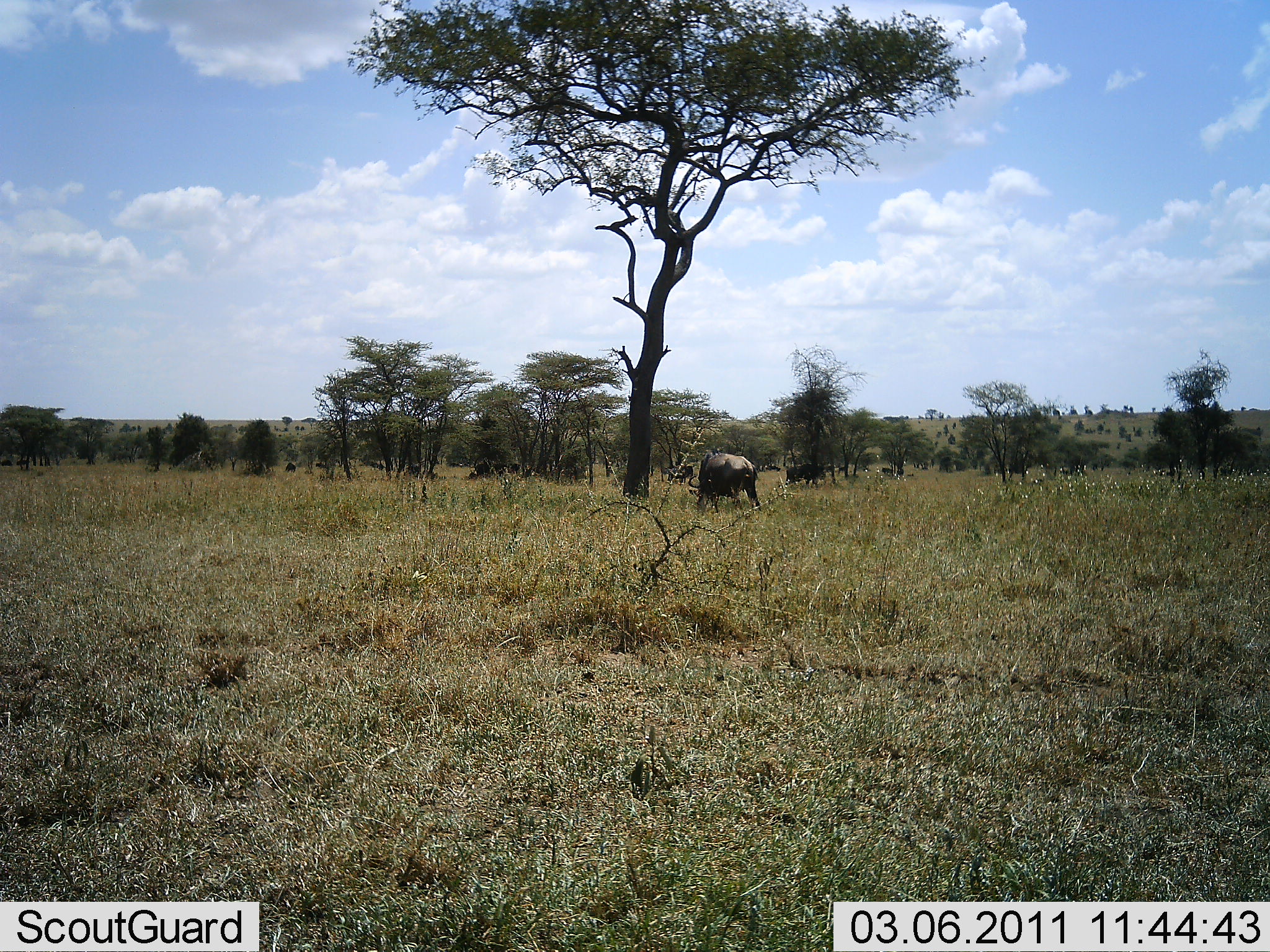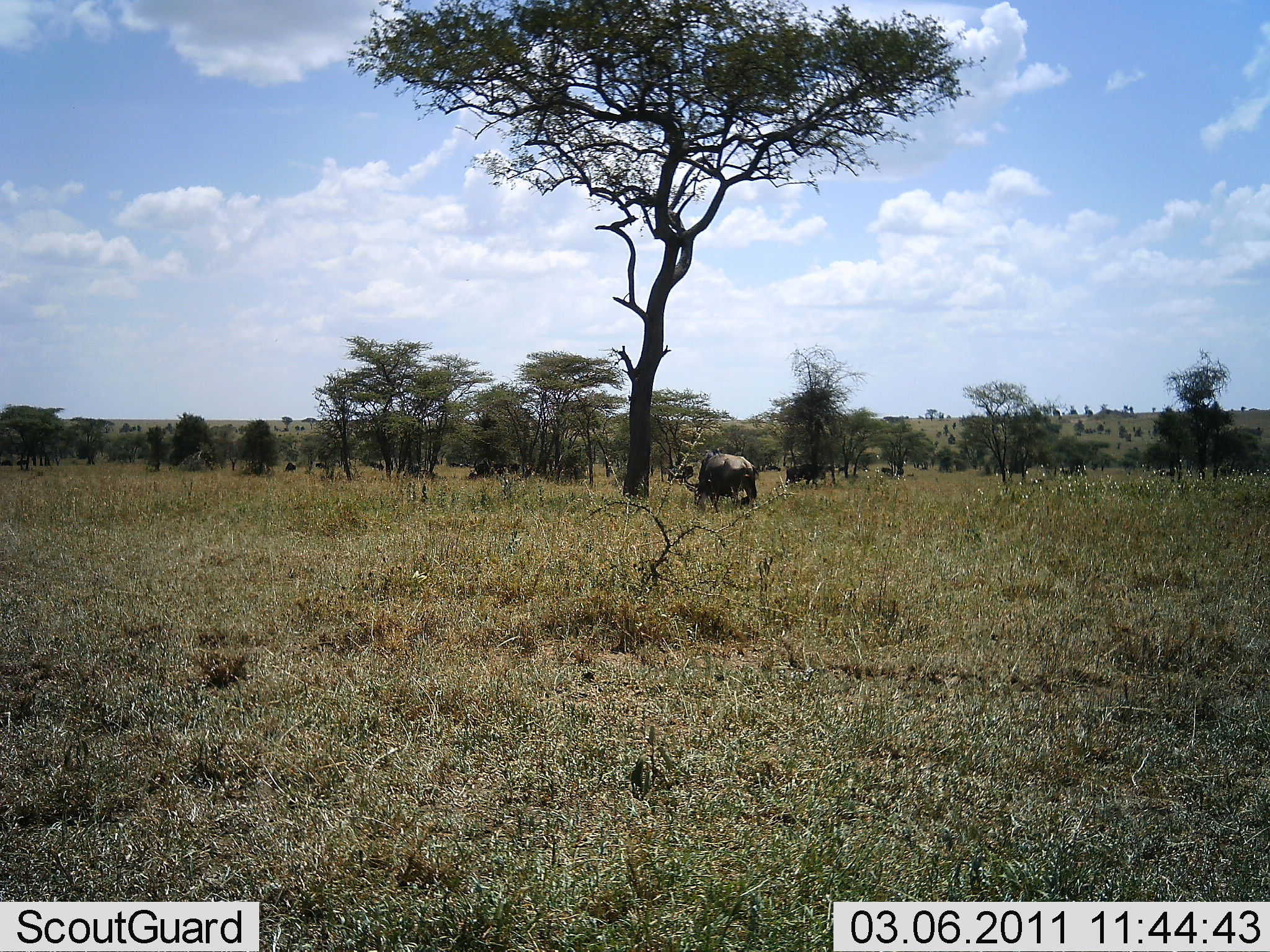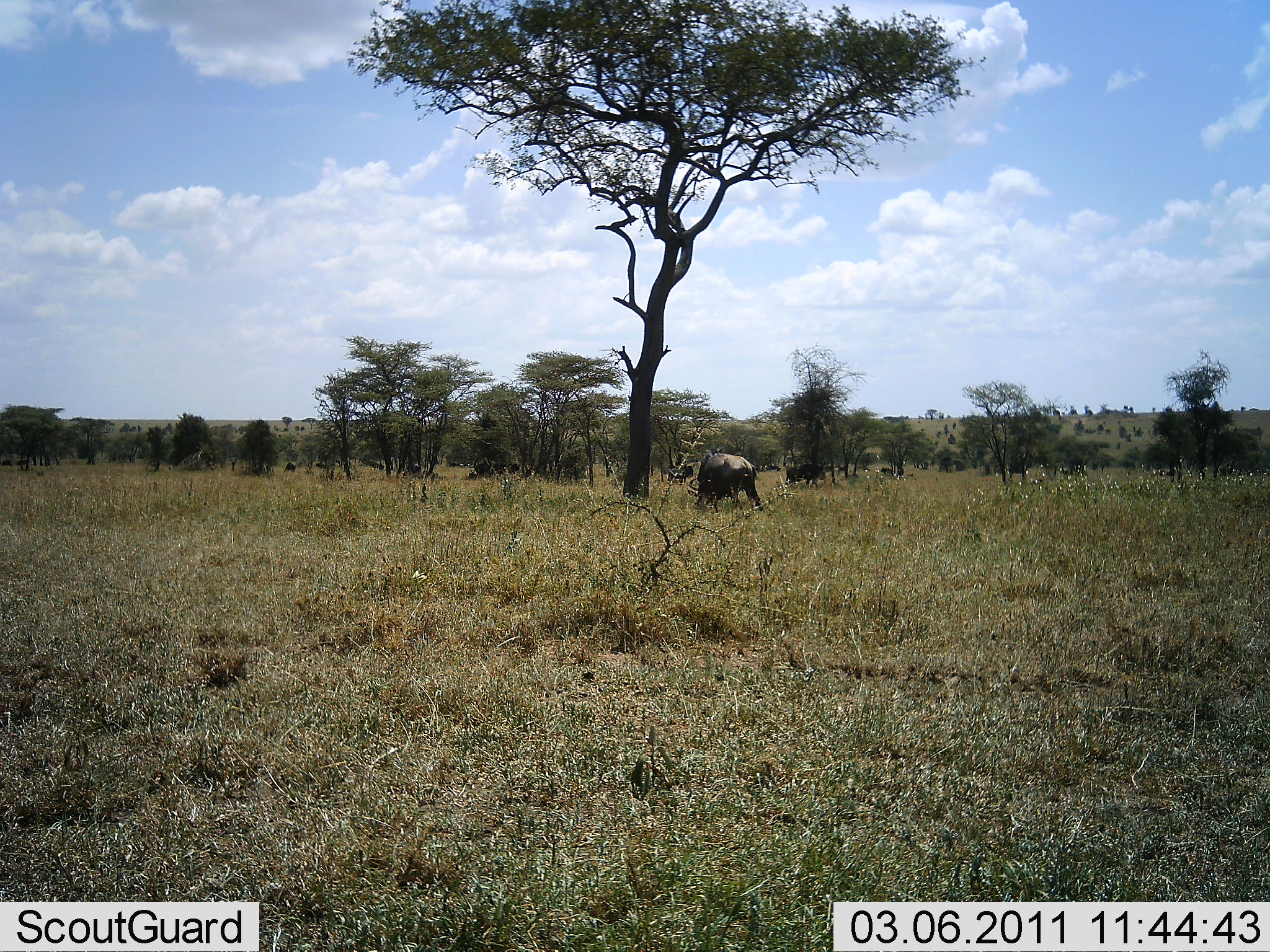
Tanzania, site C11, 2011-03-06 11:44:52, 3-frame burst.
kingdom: Animalia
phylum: Chordata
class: Mammalia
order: Artiodactyla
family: Bovidae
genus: Syncerus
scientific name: Syncerus caffer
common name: cape buffalo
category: buffalo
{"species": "buffalo (cape buffalo) (Syncerus caffer)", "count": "1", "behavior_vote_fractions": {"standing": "40%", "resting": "0%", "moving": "0%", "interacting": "0%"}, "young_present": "0%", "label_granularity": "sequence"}